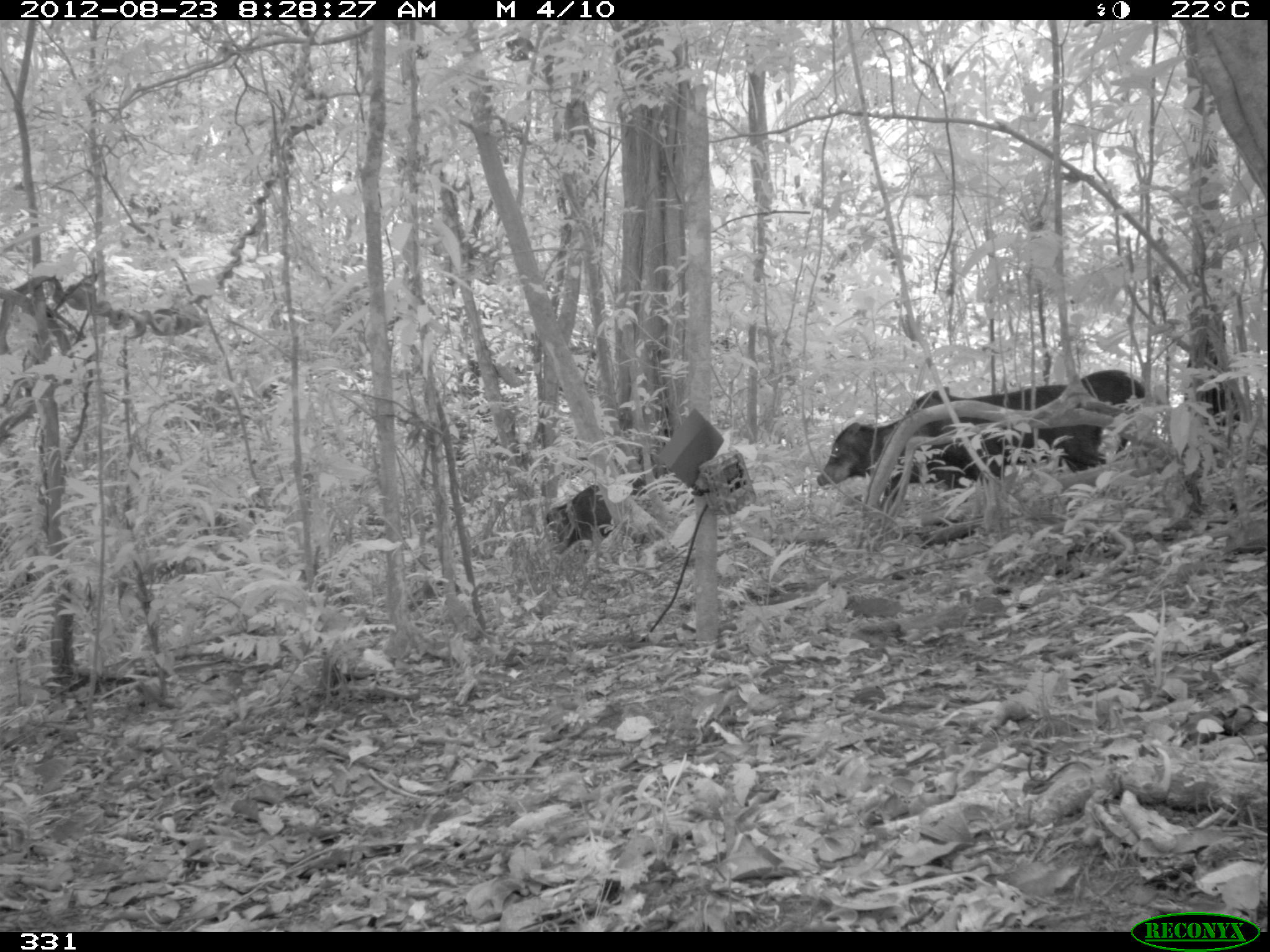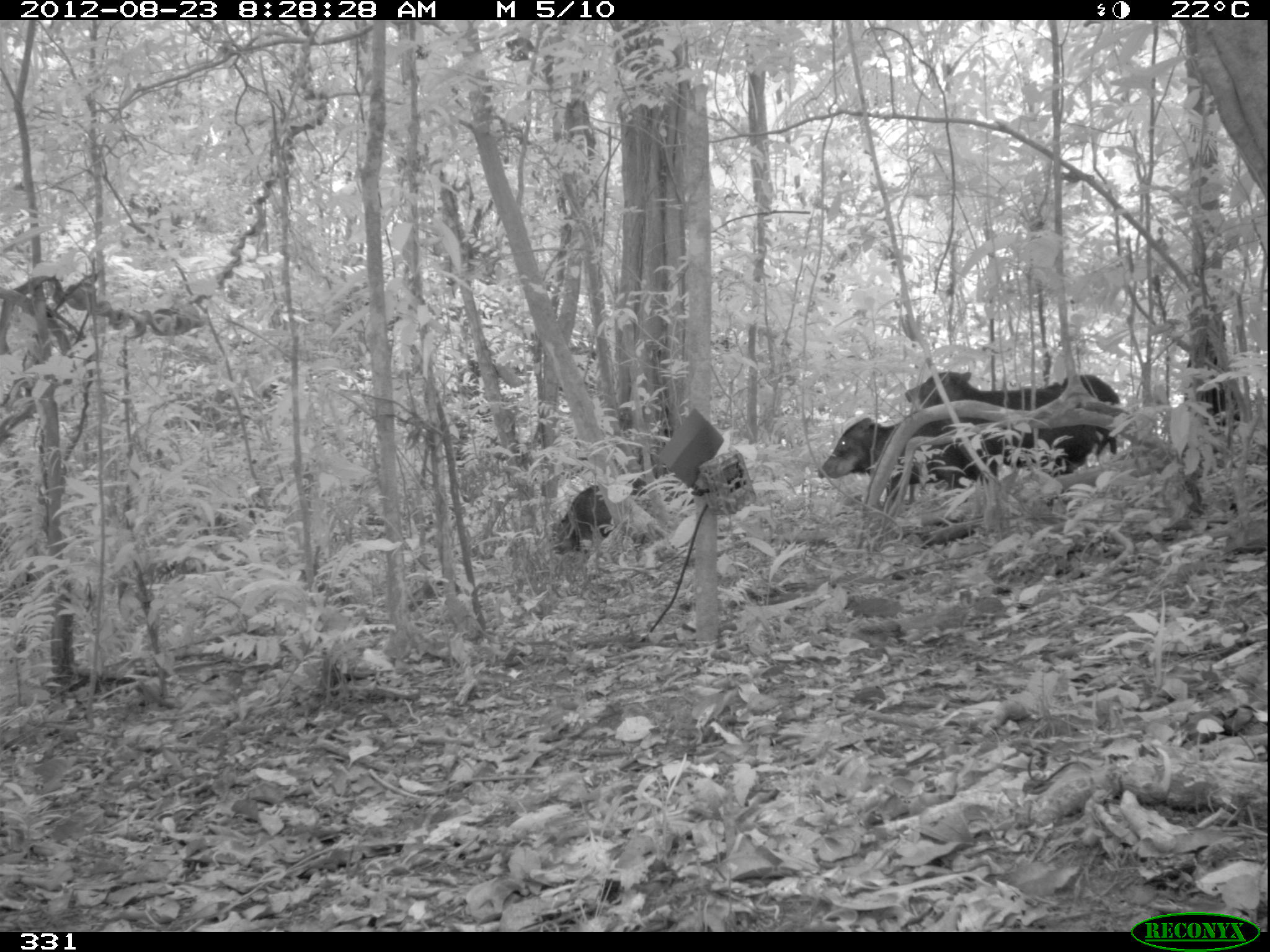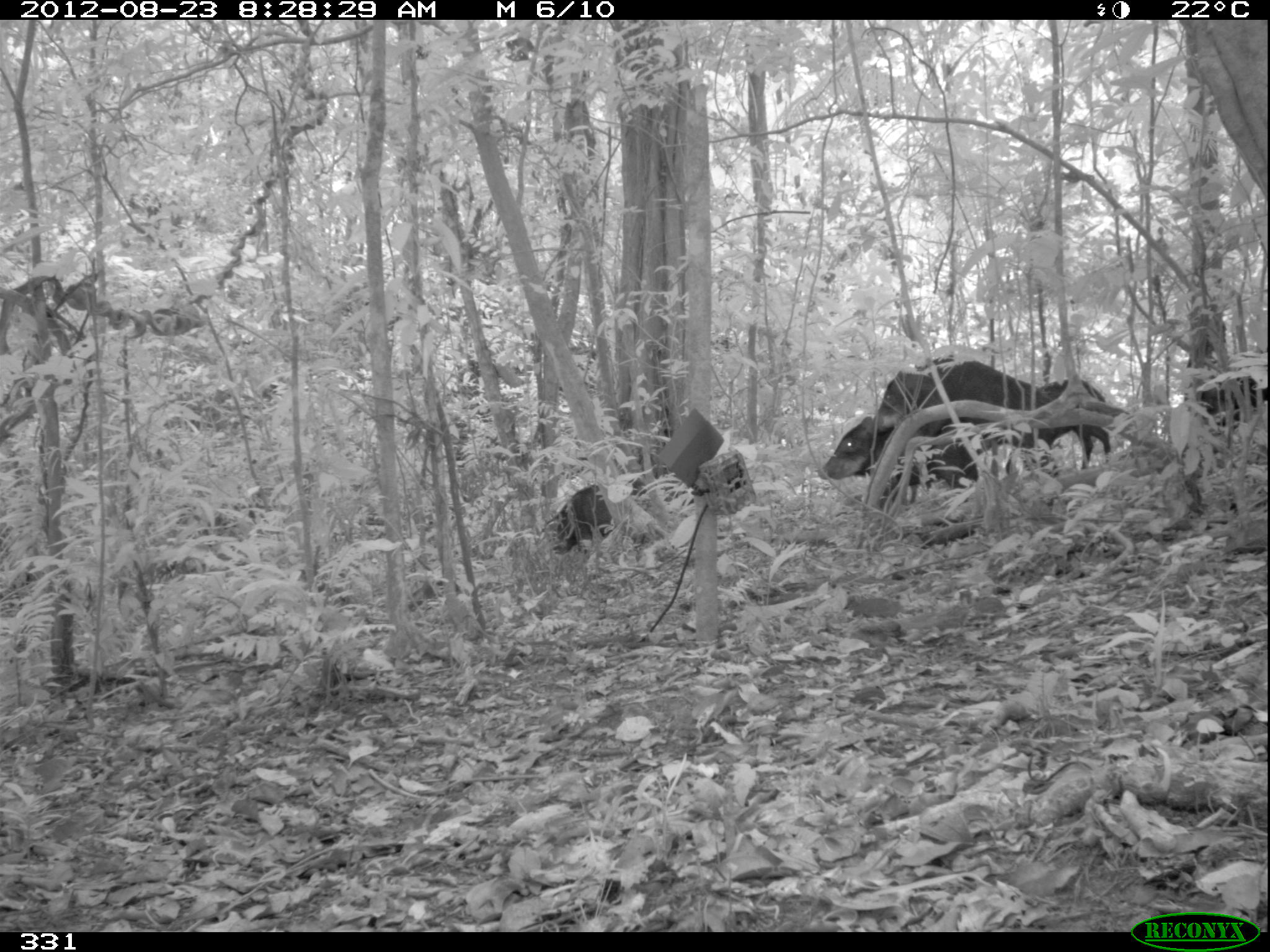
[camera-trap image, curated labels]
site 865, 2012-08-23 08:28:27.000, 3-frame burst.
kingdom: Animalia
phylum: Chordata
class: Mammalia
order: Artiodactyla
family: Tayassuidae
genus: Tayassu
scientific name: Tayassu pecari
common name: white-lipped peccary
Tayassu pecari (white-lipped peccary).